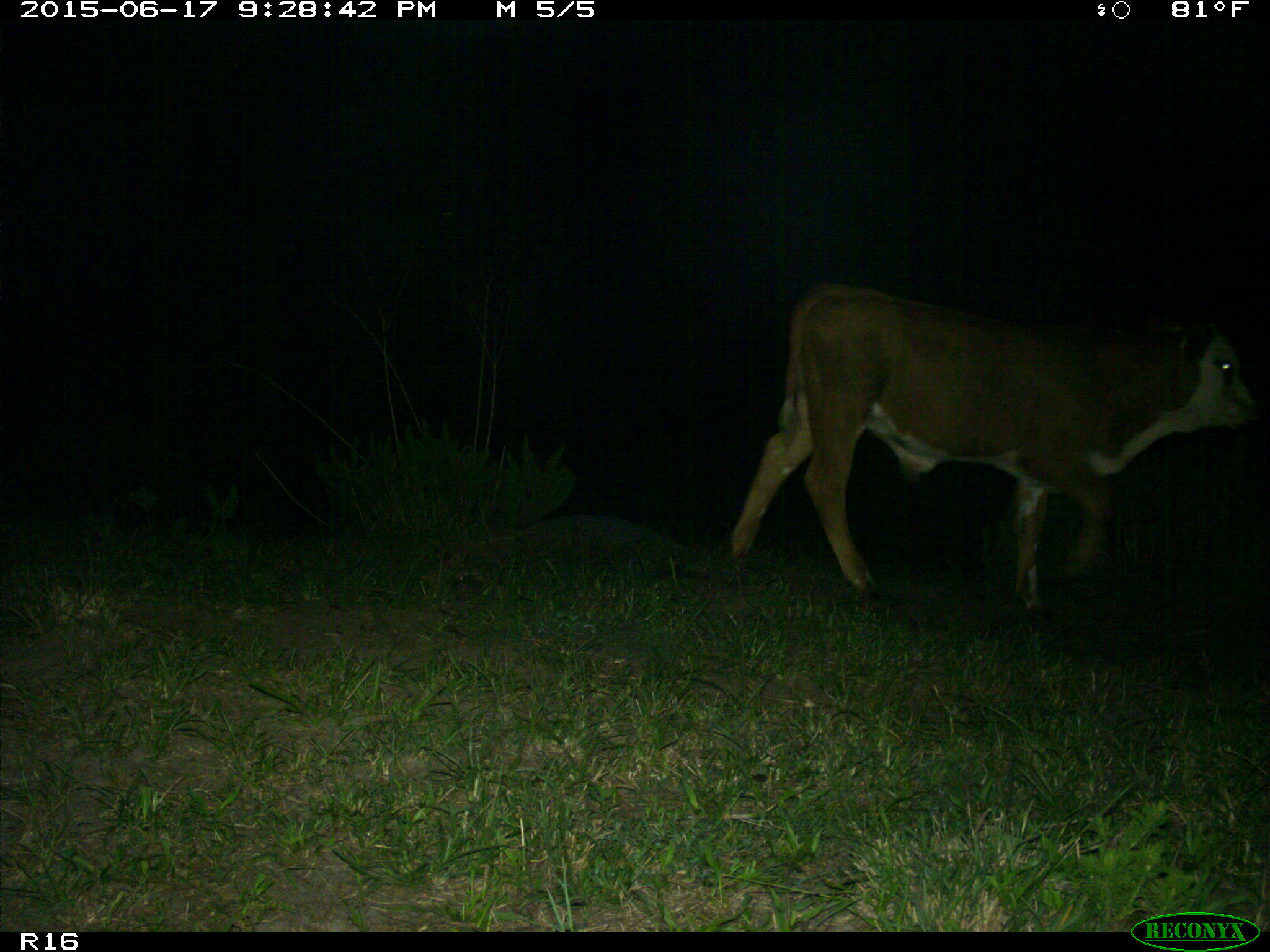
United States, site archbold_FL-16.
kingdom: Animalia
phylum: Chordata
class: Mammalia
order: Artiodactyla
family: Bovidae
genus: Bos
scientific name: Bos taurus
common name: domestic cow